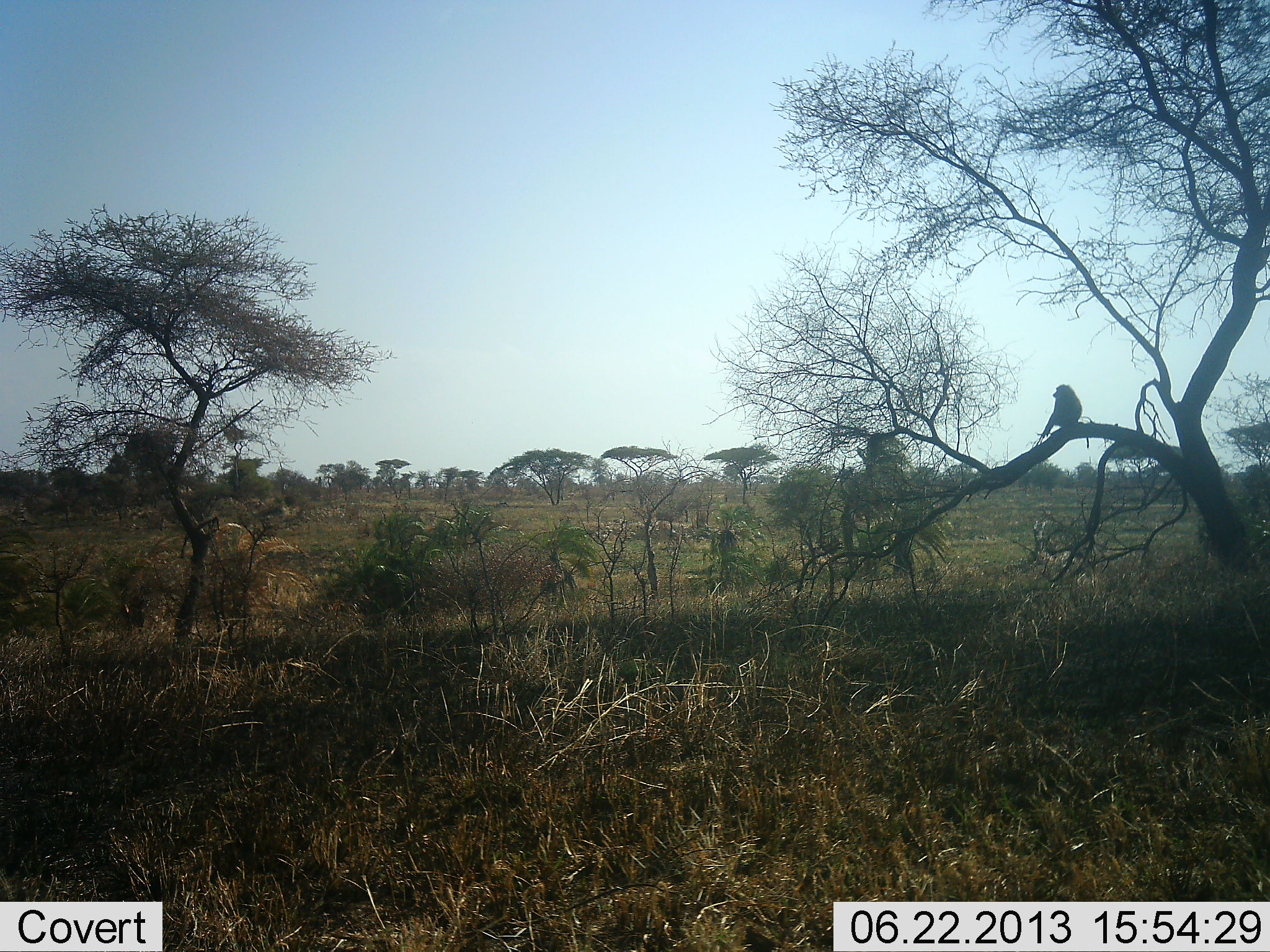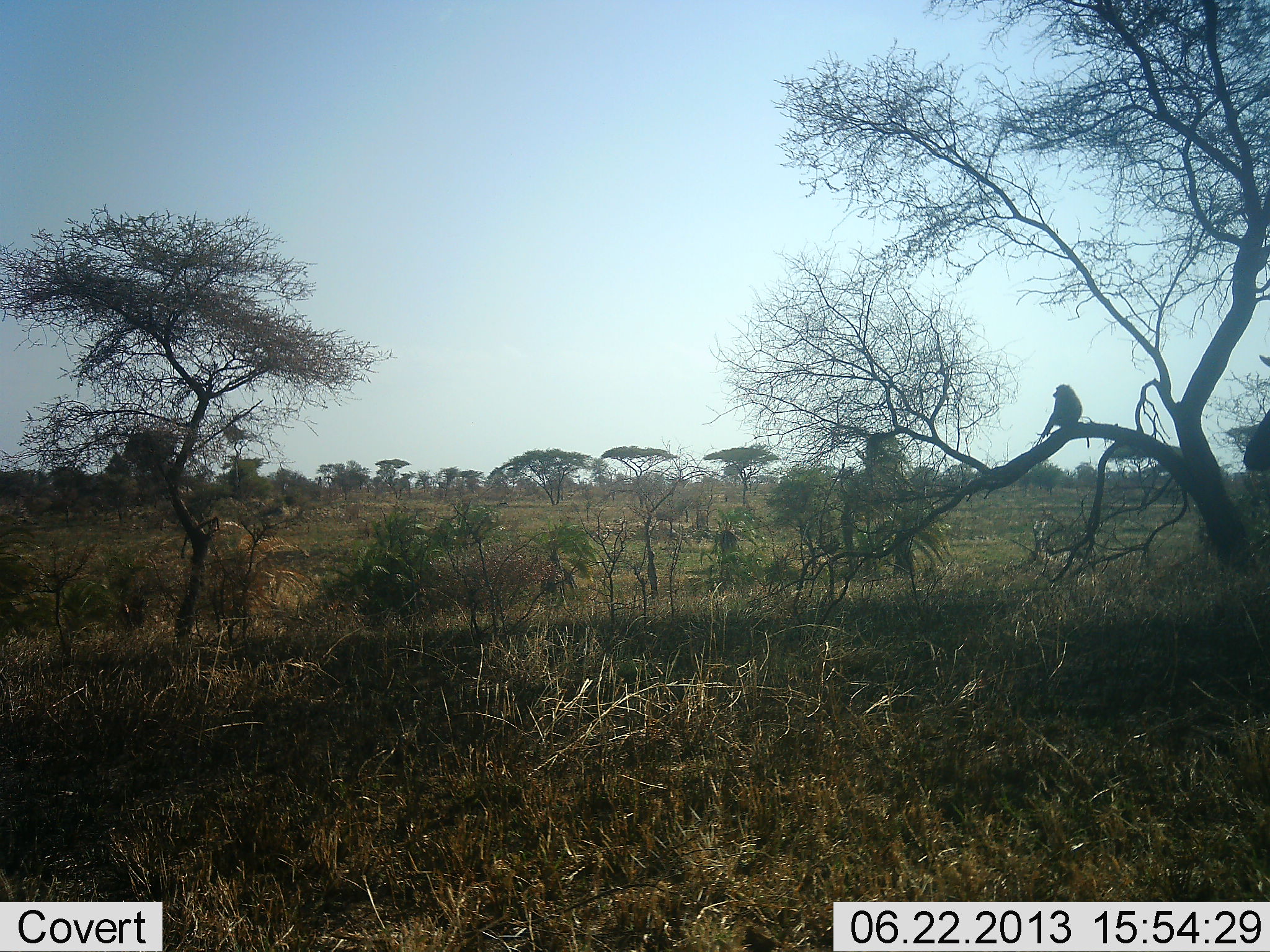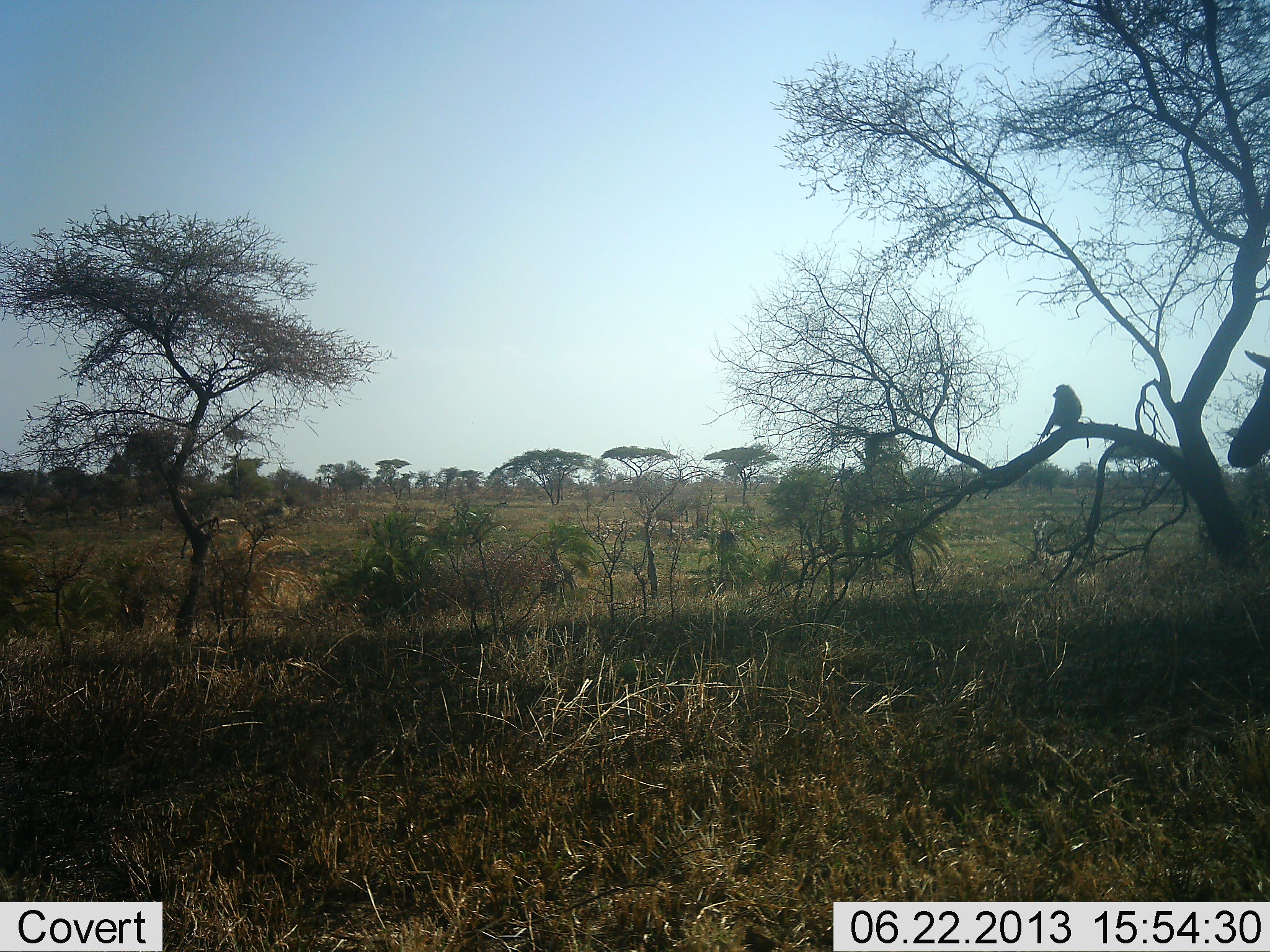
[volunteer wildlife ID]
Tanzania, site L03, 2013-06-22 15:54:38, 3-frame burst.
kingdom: Animalia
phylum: Chordata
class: Mammalia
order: Primates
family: Cercopithecidae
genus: Papio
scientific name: Papio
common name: baboon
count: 1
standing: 8%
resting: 92%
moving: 0%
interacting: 0%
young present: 0%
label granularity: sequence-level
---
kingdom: Animalia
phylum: Chordata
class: Mammalia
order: Artiodactyla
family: Bovidae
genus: Alcelaphus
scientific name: Alcelaphus buselaphus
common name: hartebeest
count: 1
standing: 44%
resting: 0%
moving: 56%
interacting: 0%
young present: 0%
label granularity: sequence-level